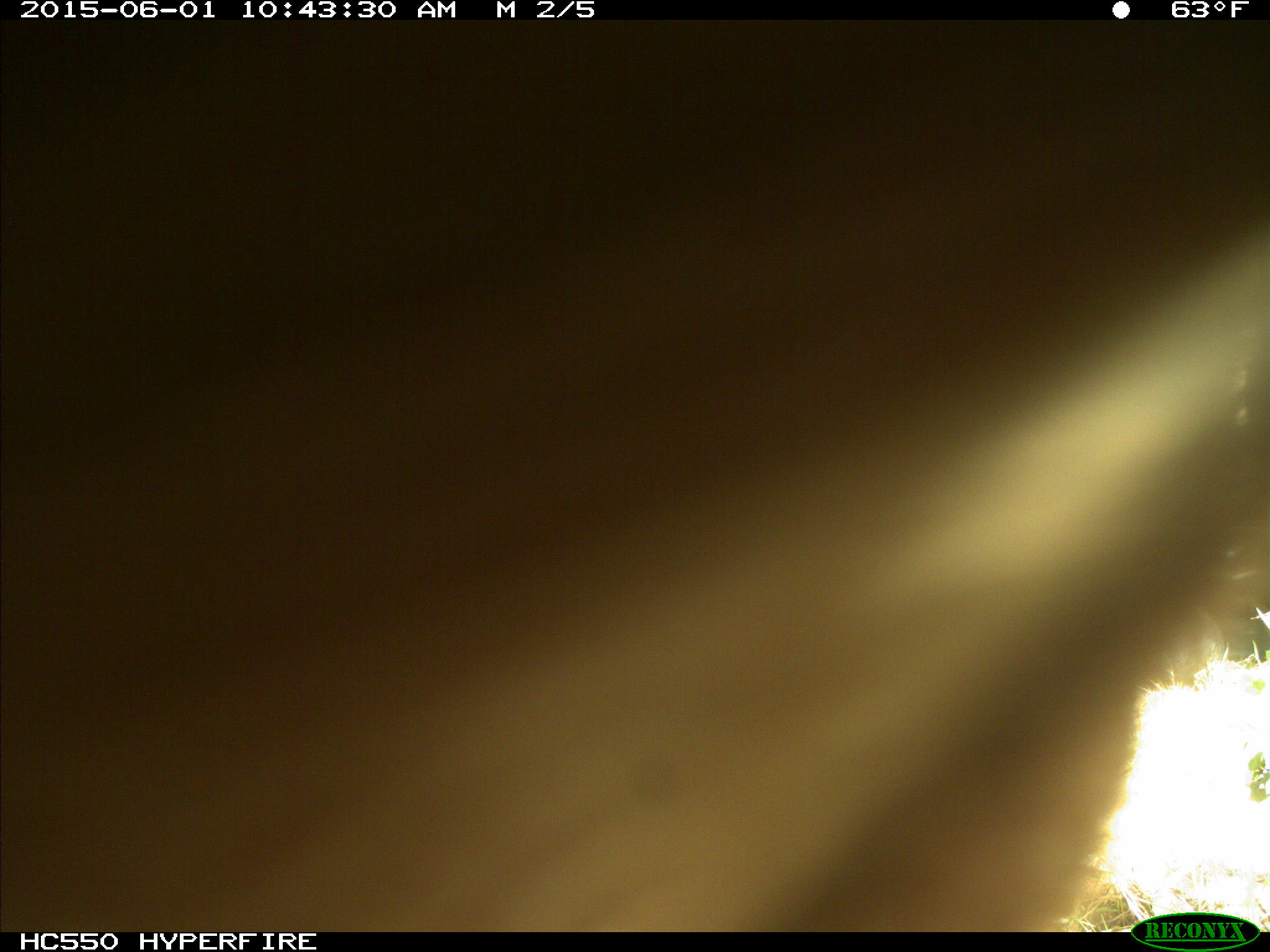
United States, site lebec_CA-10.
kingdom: Animalia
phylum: Chordata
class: Mammalia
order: Artiodactyla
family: Bovidae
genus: Bos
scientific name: Bos taurus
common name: domestic cow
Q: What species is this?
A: Bos taurus (domestic cow).